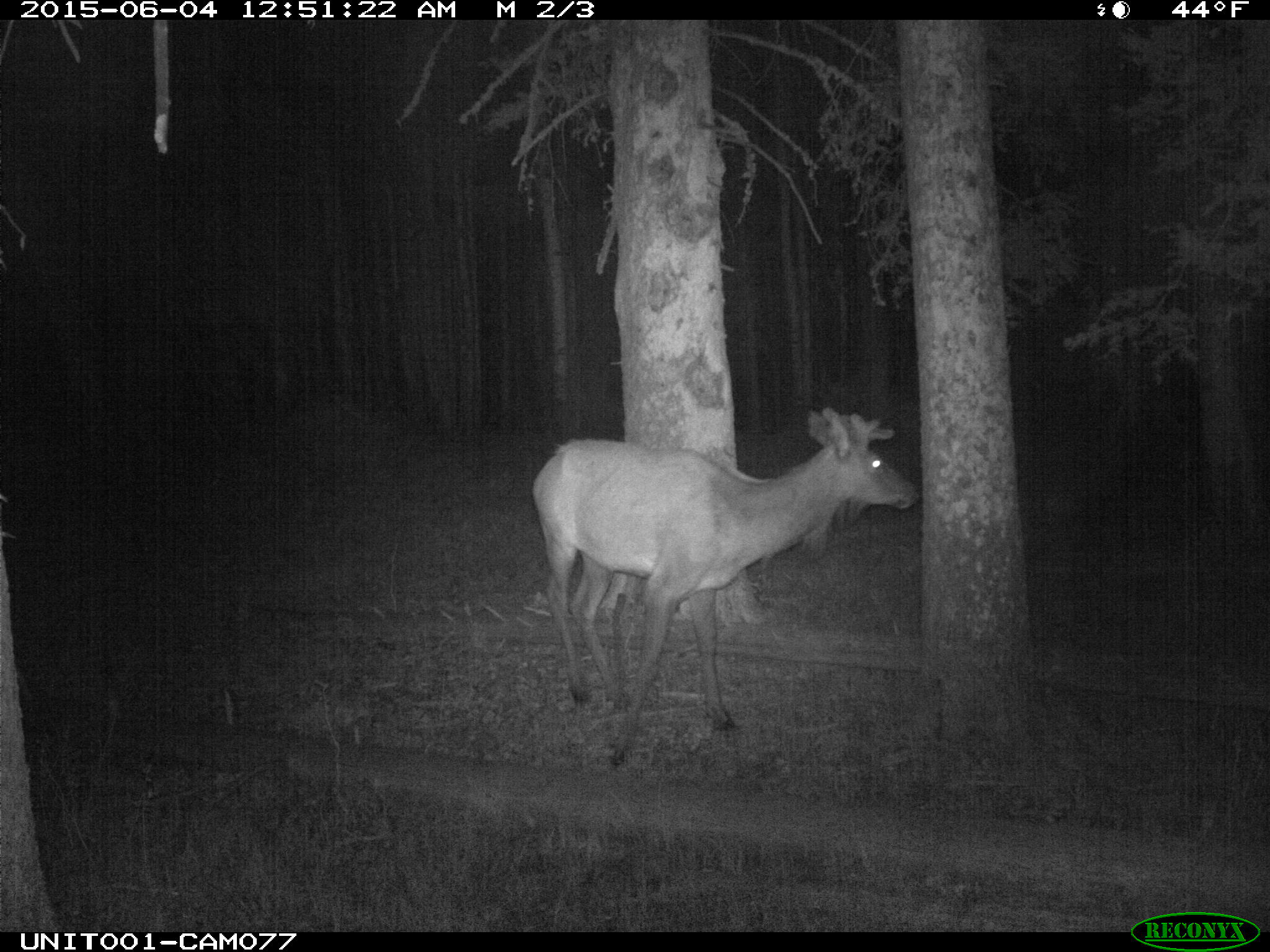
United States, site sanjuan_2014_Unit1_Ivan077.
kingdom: Animalia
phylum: Chordata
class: Mammalia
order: Artiodactyla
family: Cervidae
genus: Cervus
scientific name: Cervus elaphus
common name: red deer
Cervus elaphus (red deer).